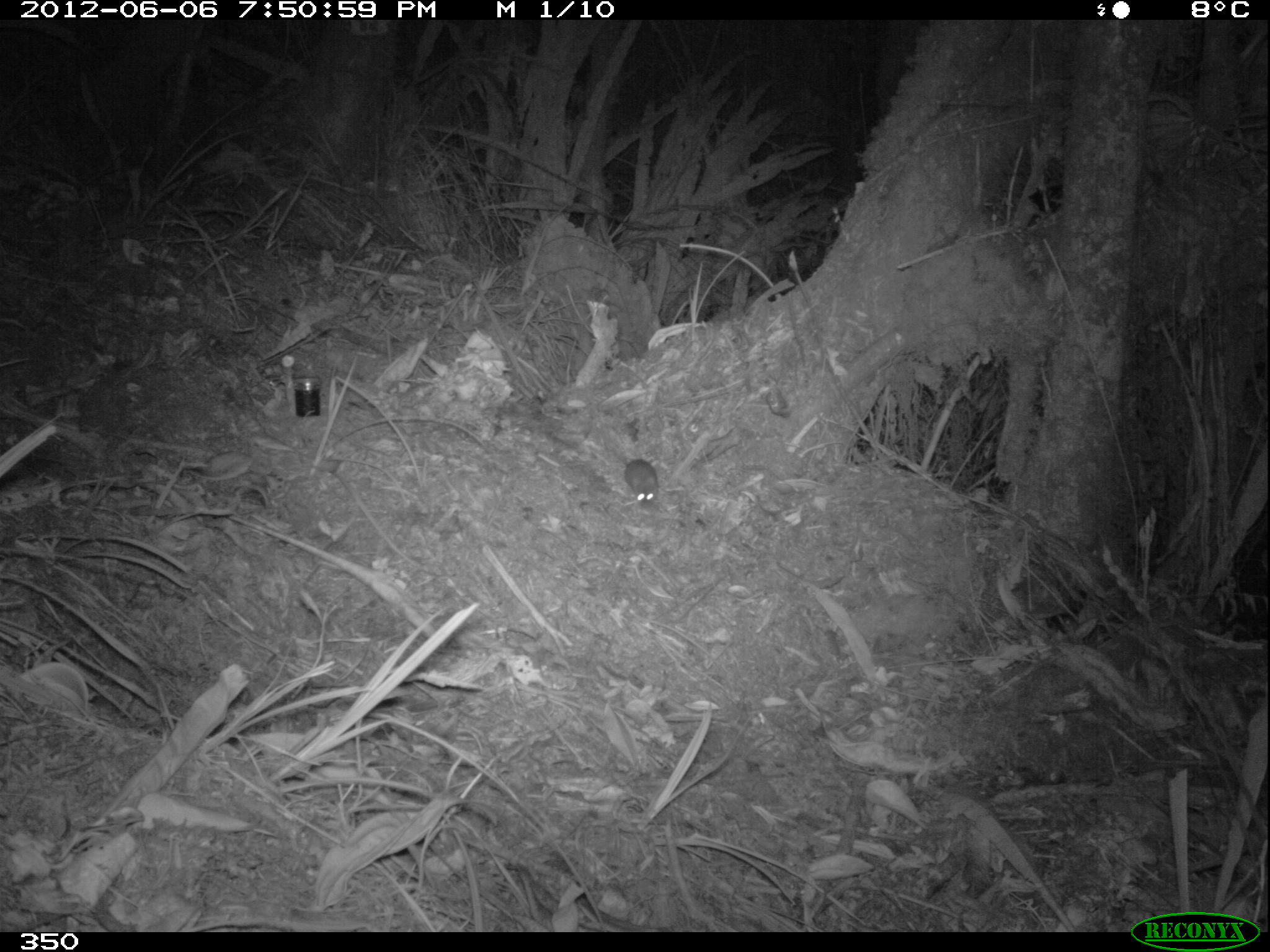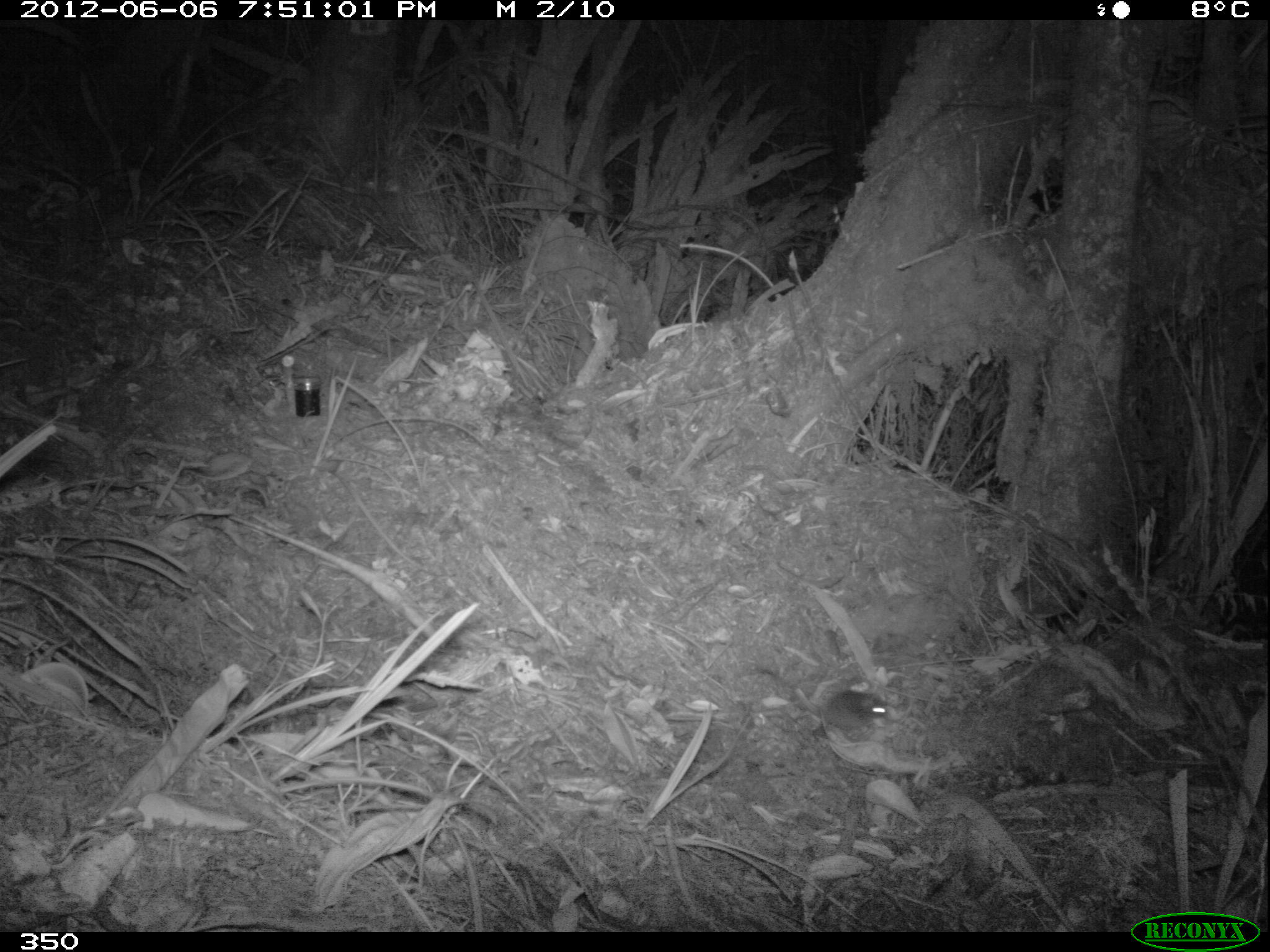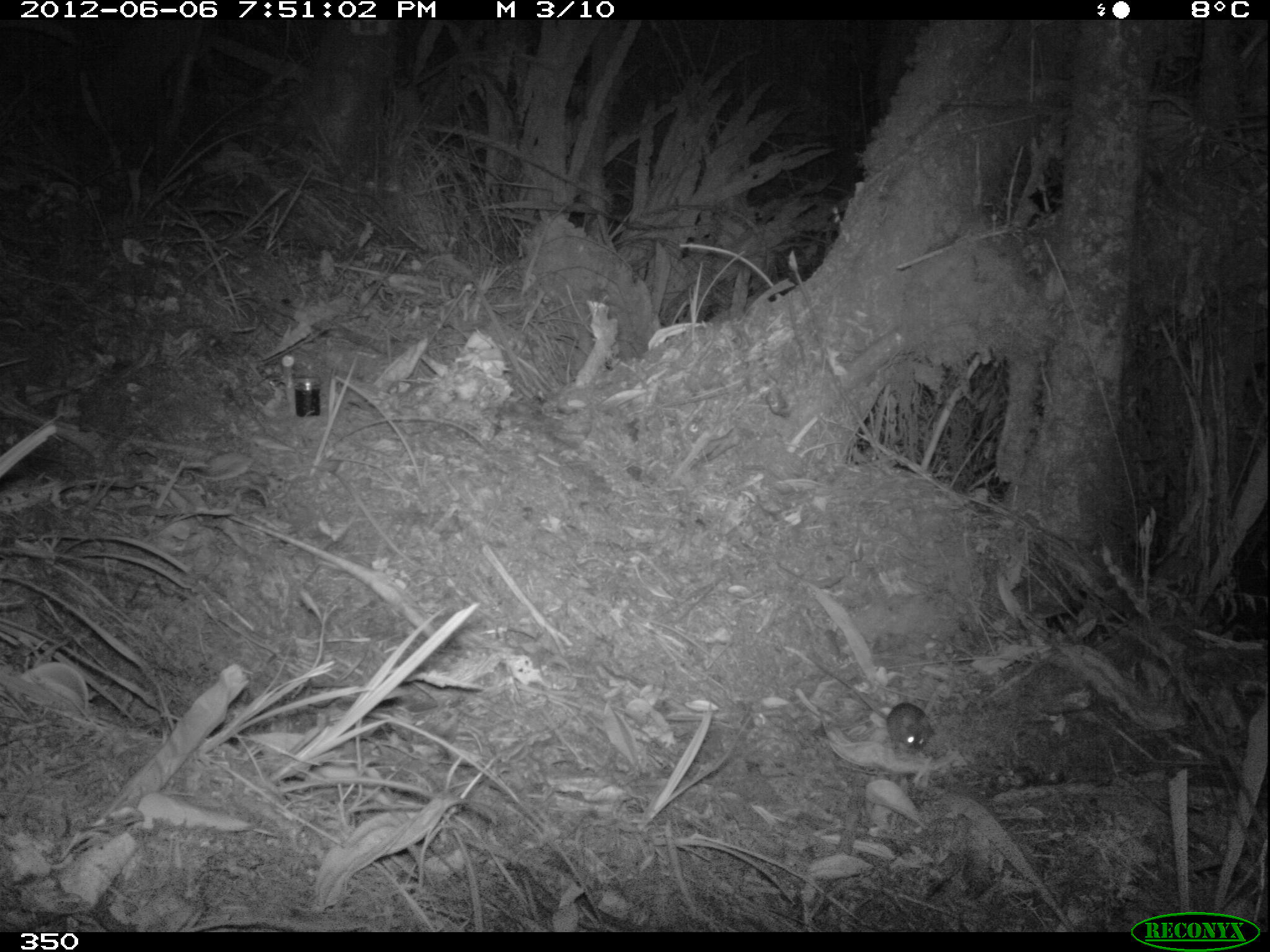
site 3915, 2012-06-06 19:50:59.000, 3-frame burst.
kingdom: Animalia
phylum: Chordata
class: Mammalia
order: Rodentia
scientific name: Rodentia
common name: rodents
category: unknown rodent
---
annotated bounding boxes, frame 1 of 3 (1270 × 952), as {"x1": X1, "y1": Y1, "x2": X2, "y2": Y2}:
unknown rodent: {"x1": 622, "y1": 458, "x2": 659, "y2": 509}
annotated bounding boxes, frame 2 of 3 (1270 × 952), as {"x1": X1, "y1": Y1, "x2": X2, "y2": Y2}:
unknown rodent: {"x1": 740, "y1": 669, "x2": 886, "y2": 732}